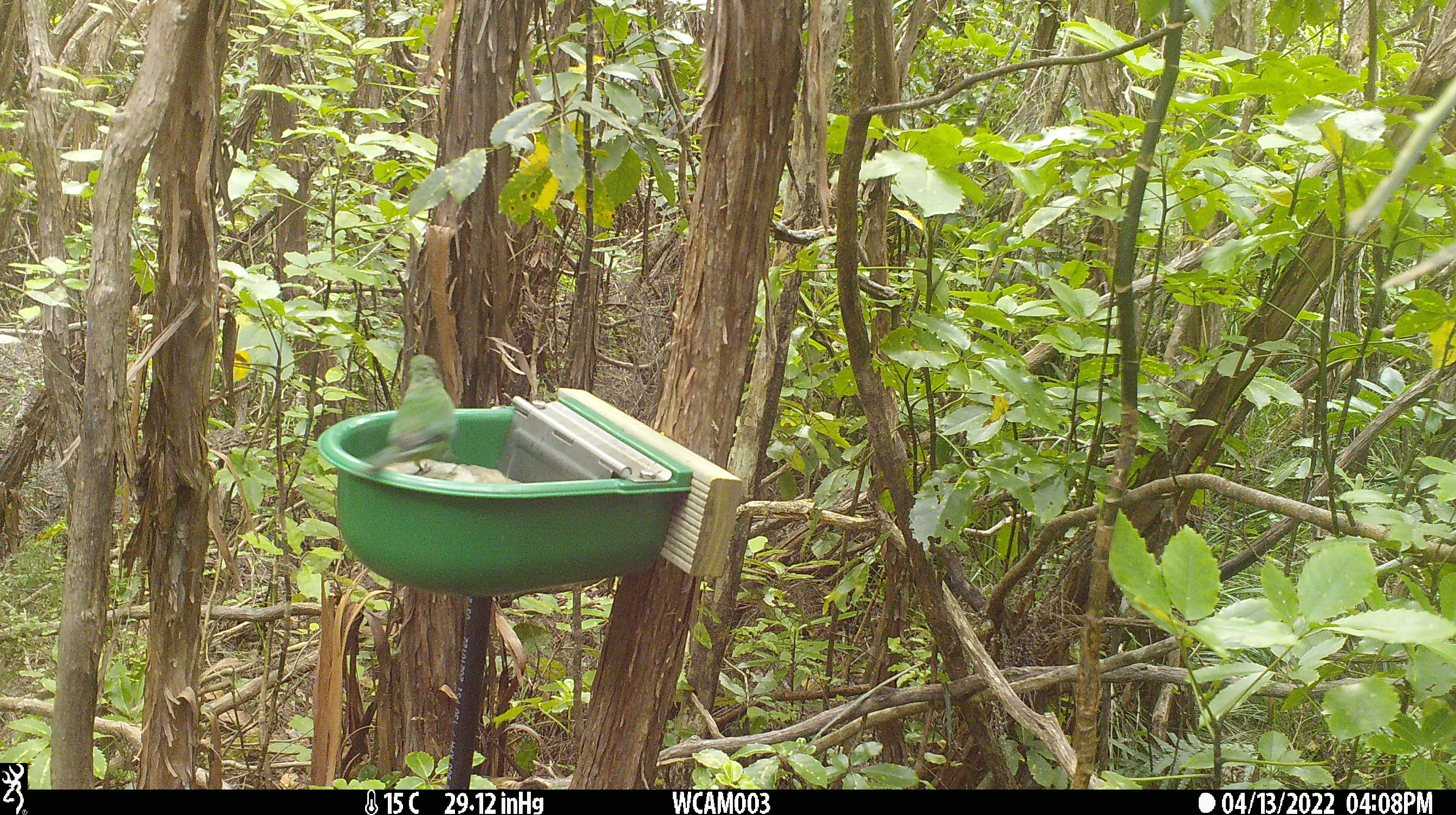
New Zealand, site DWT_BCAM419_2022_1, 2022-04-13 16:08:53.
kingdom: Animalia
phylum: Chordata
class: Aves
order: Psittaciformes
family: Psittaculidae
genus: Cyanoramphus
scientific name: Cyanoramphus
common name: parakeet